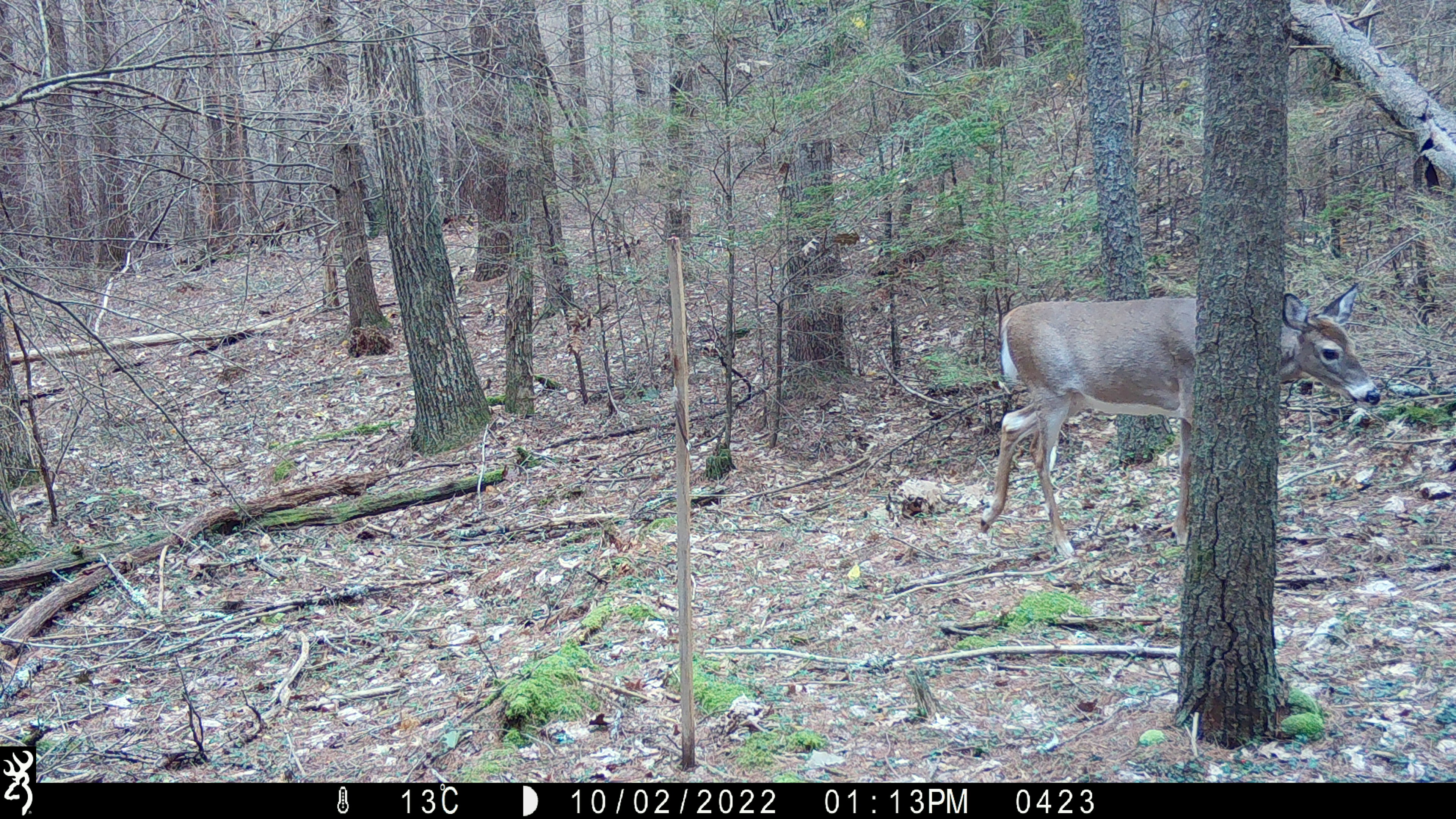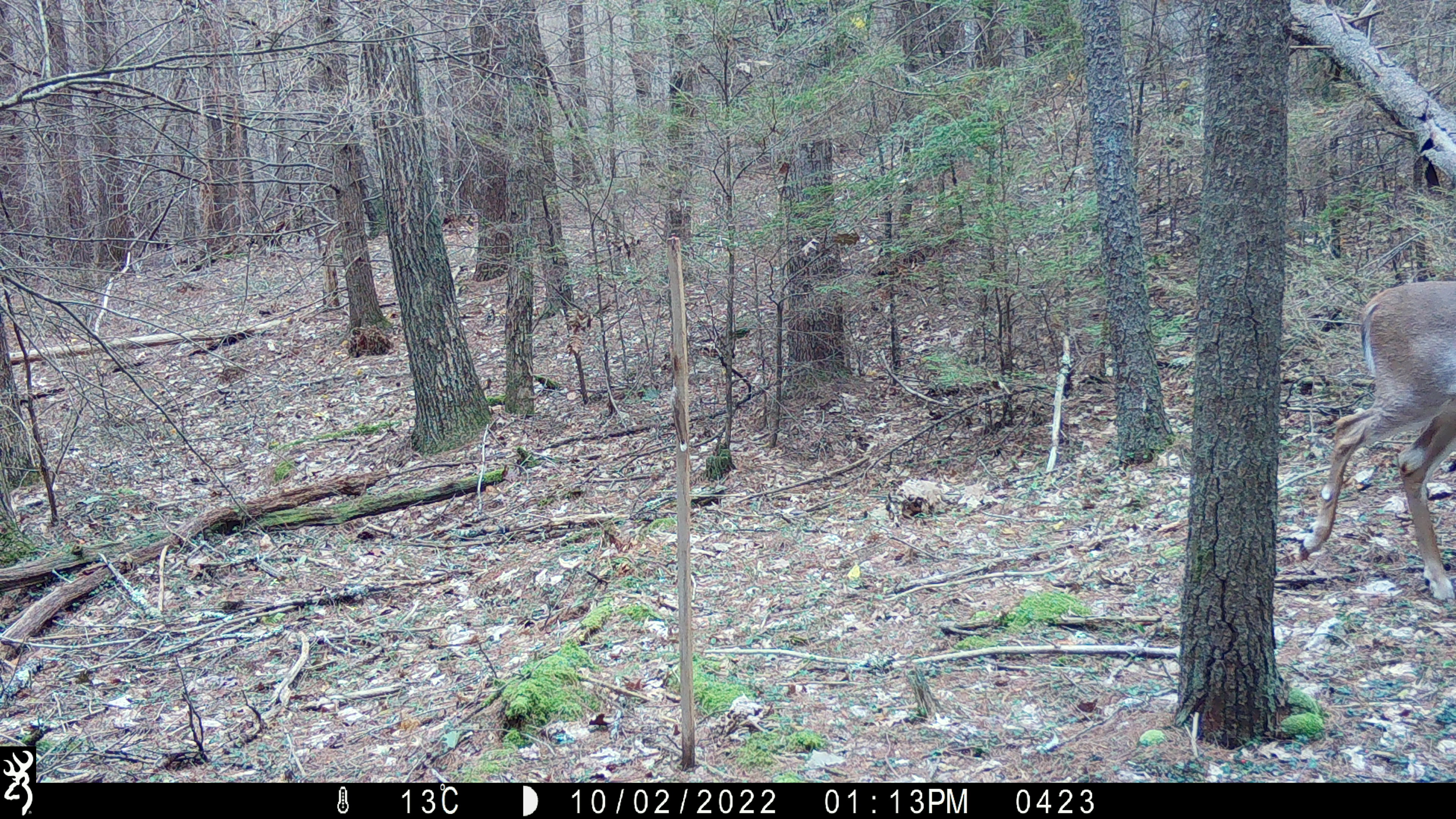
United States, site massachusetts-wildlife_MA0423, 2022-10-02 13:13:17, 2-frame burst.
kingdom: Animalia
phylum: Chordata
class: Mammalia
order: Artiodactyla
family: Cervidae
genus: Odocoileus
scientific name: Odocoileus virginianus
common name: white-tailed deer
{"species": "white-tailed deer (Odocoileus virginianus)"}